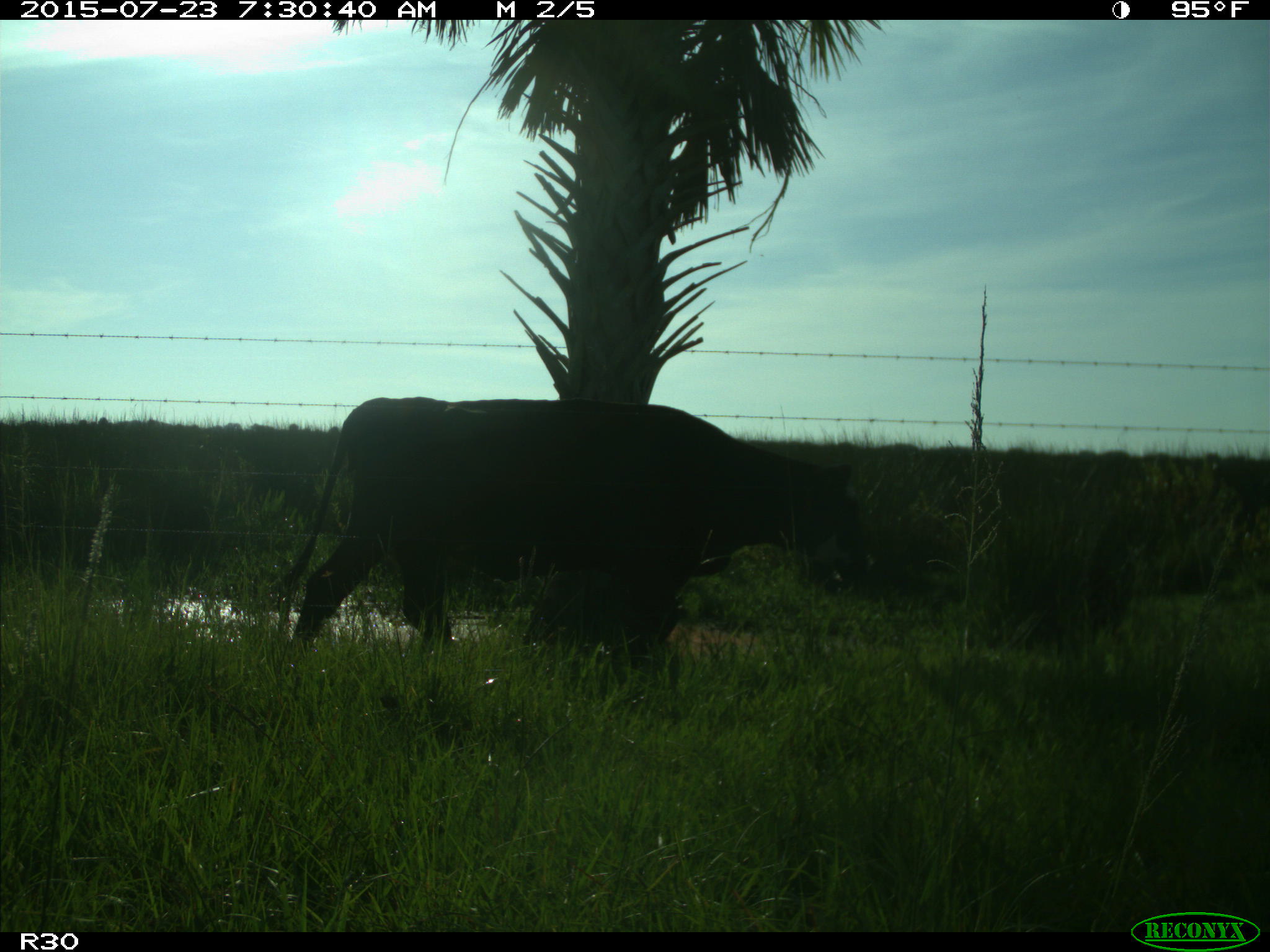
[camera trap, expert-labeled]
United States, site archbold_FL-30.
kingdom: Animalia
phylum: Chordata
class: Mammalia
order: Artiodactyla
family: Bovidae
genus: Bos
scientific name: Bos taurus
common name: domestic cow